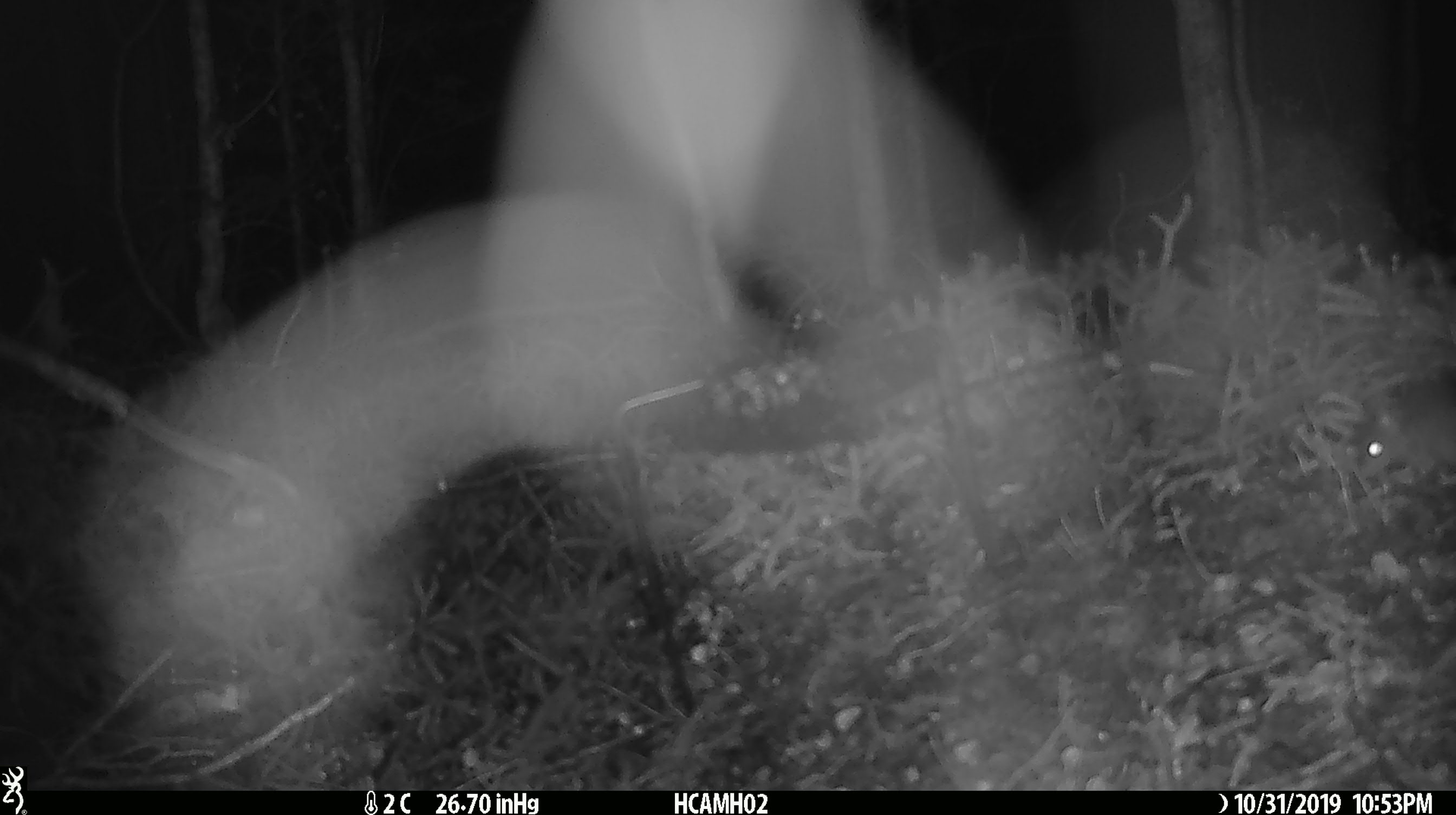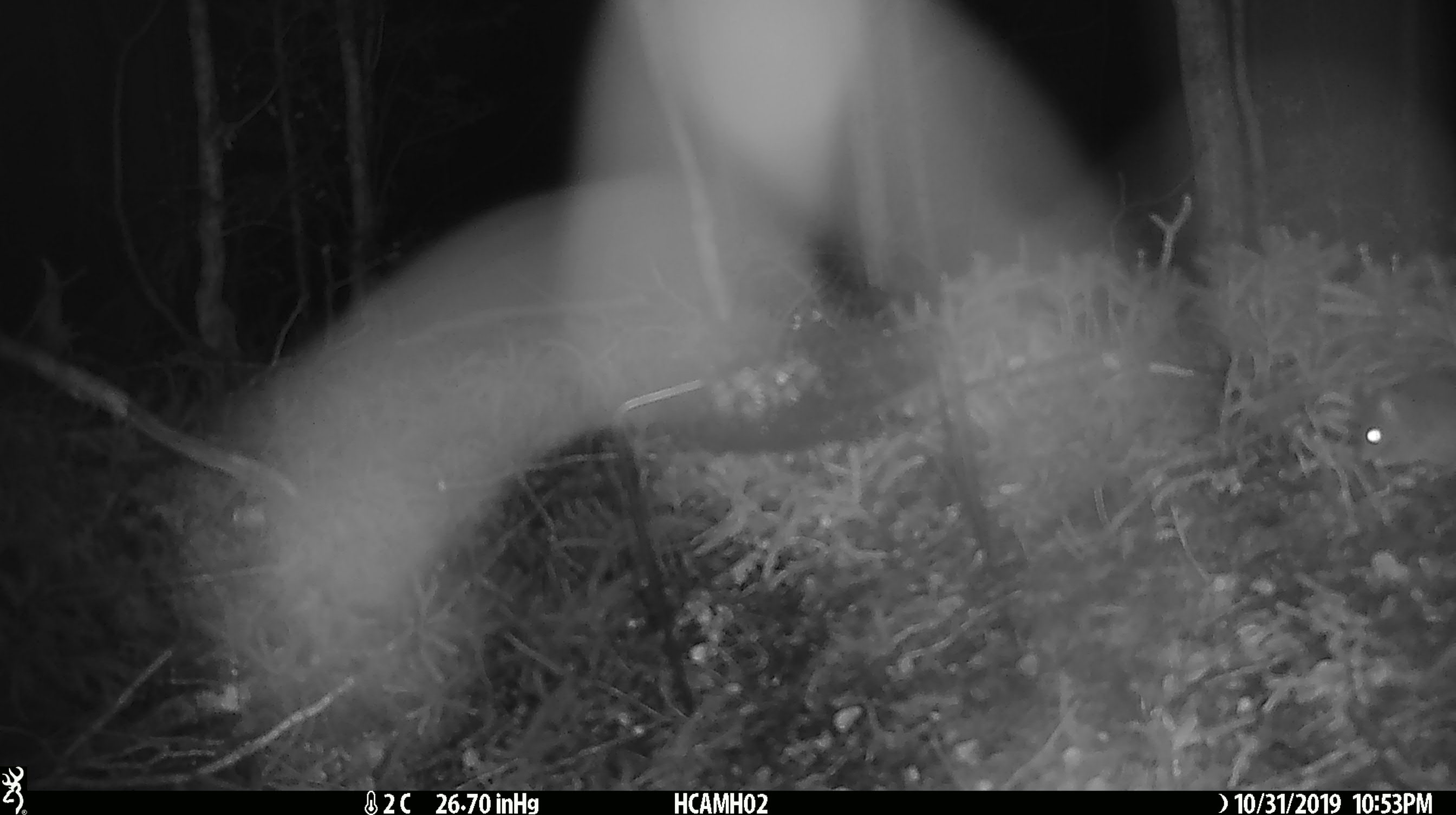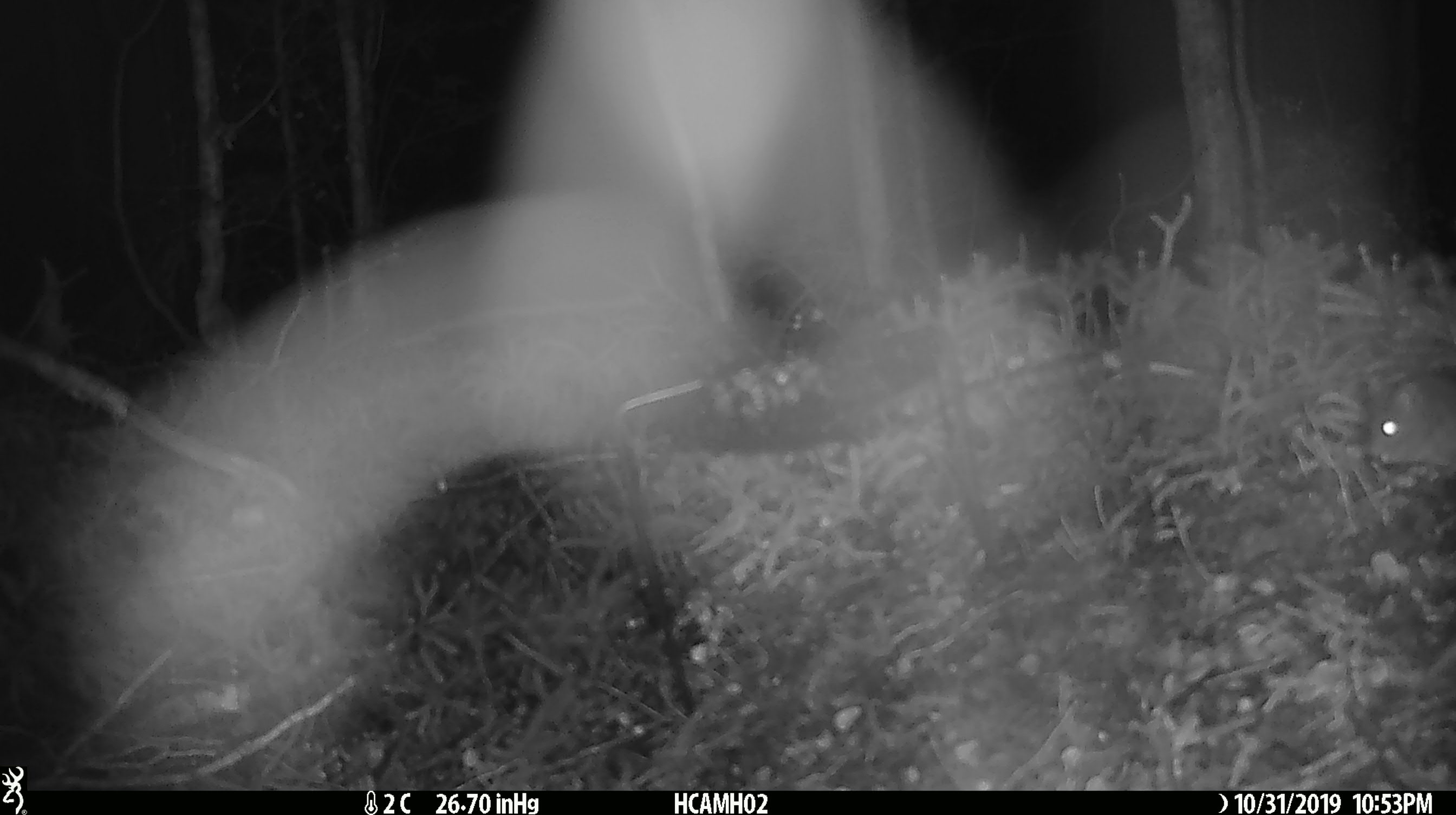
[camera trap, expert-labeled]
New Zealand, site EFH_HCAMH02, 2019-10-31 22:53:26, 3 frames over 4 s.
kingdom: Animalia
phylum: Chordata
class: Mammalia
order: Rodentia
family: Muridae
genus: Mus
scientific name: Mus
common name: mouse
Mouse (Mus).